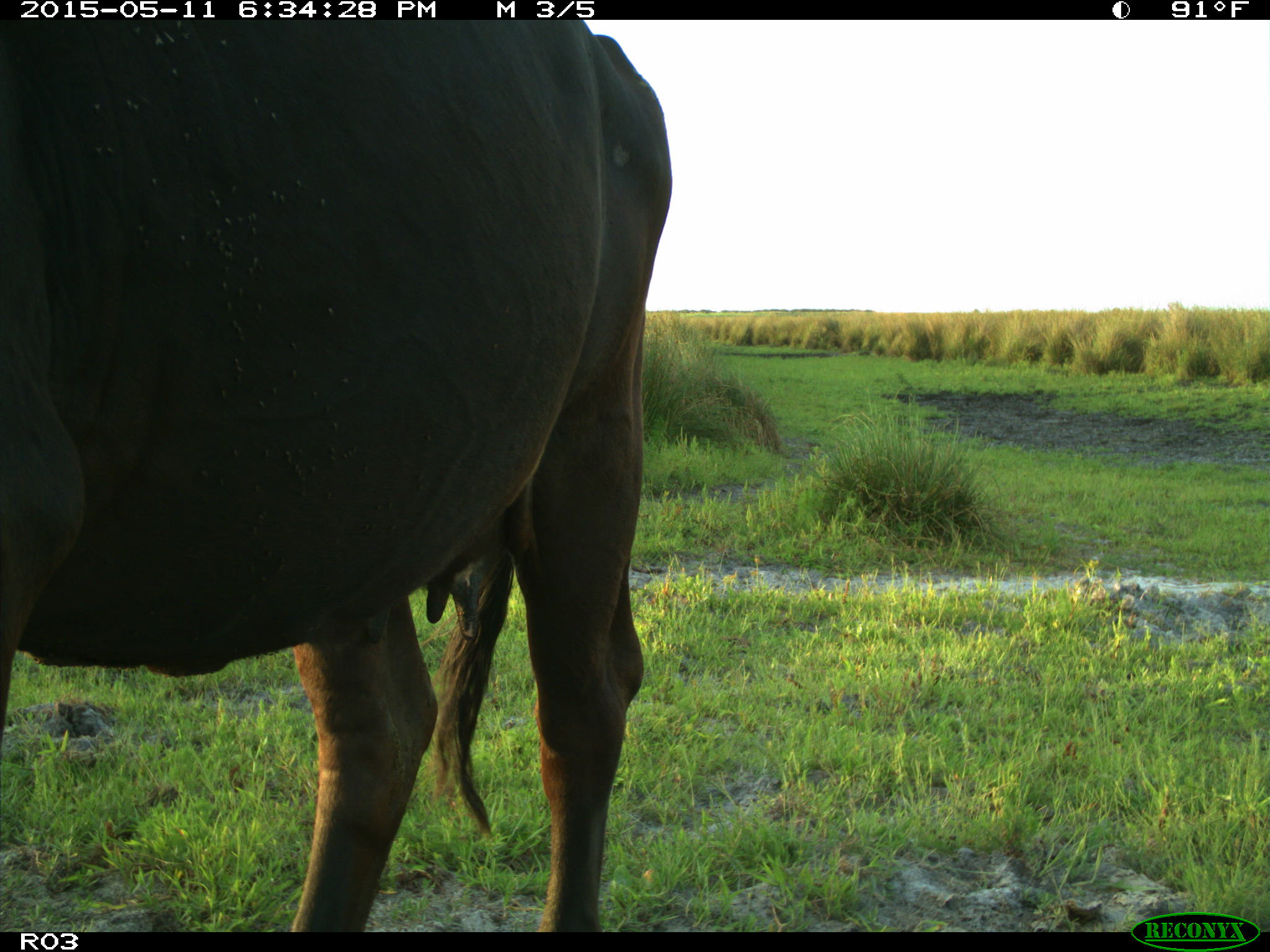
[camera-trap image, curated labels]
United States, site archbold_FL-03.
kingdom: Animalia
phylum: Chordata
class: Mammalia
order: Artiodactyla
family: Bovidae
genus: Bos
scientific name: Bos taurus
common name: domestic cow